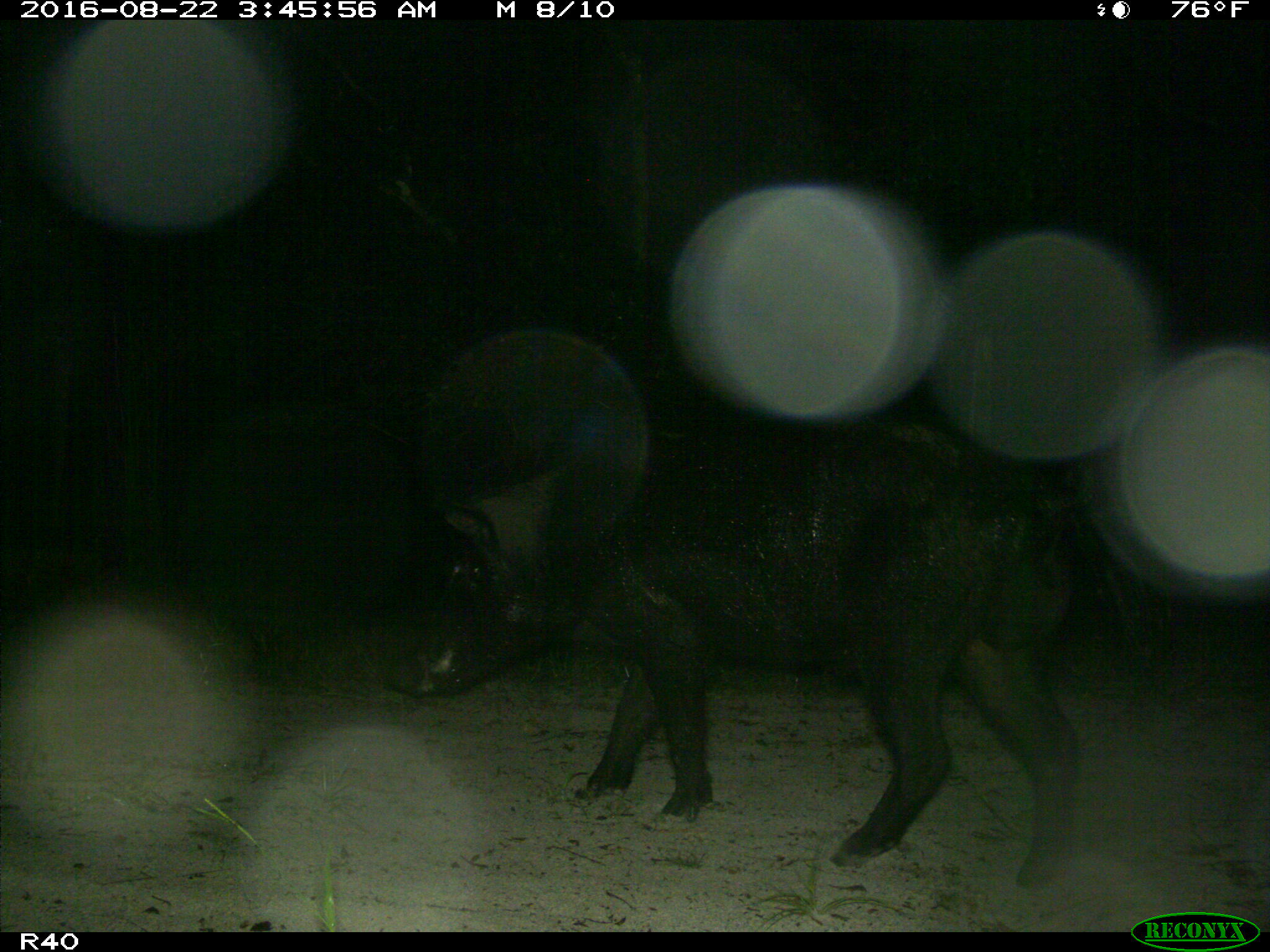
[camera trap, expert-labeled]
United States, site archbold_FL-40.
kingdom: Animalia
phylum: Chordata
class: Mammalia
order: Artiodactyla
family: Suidae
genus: Sus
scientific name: Sus scrofa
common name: wild boar